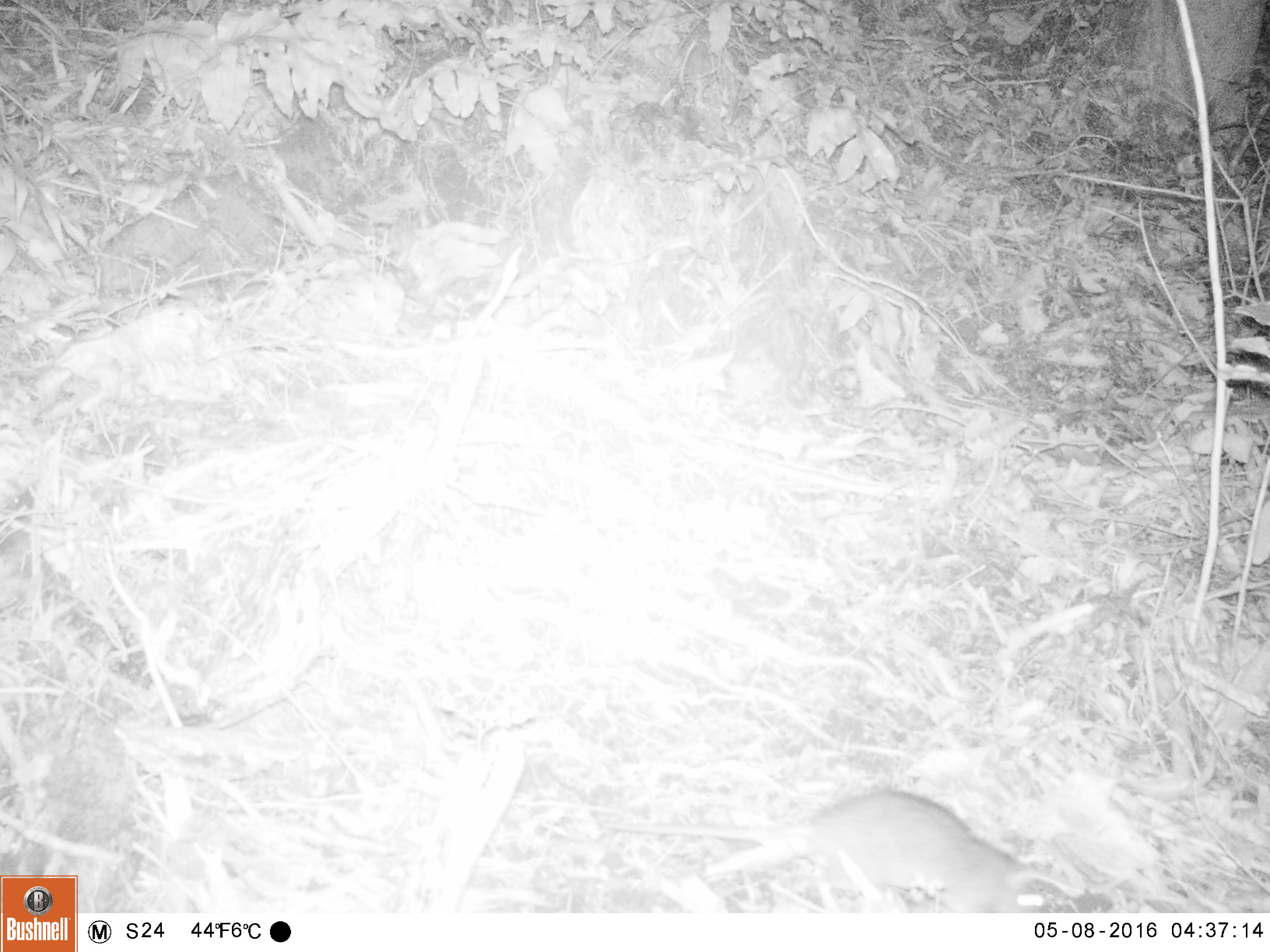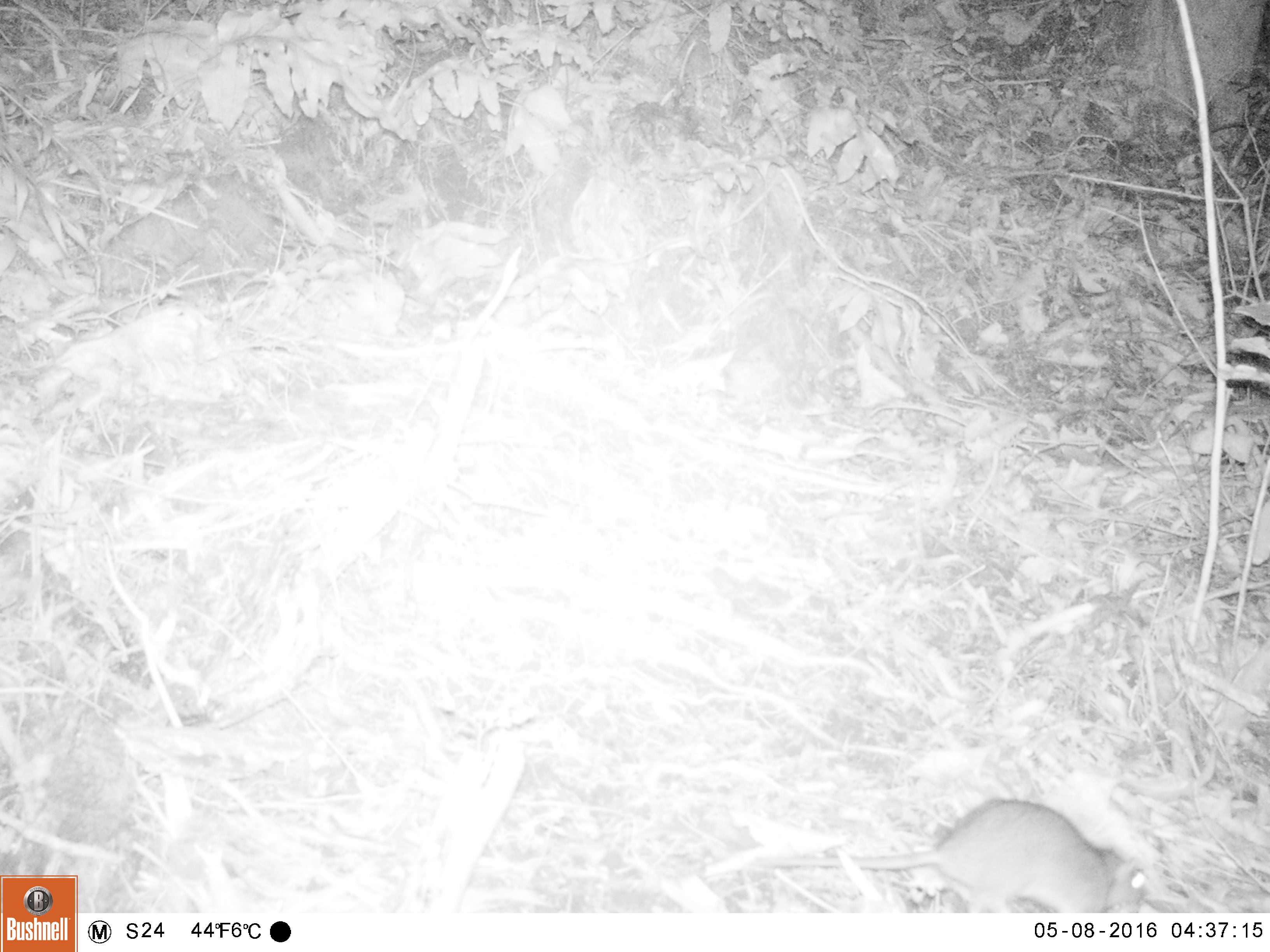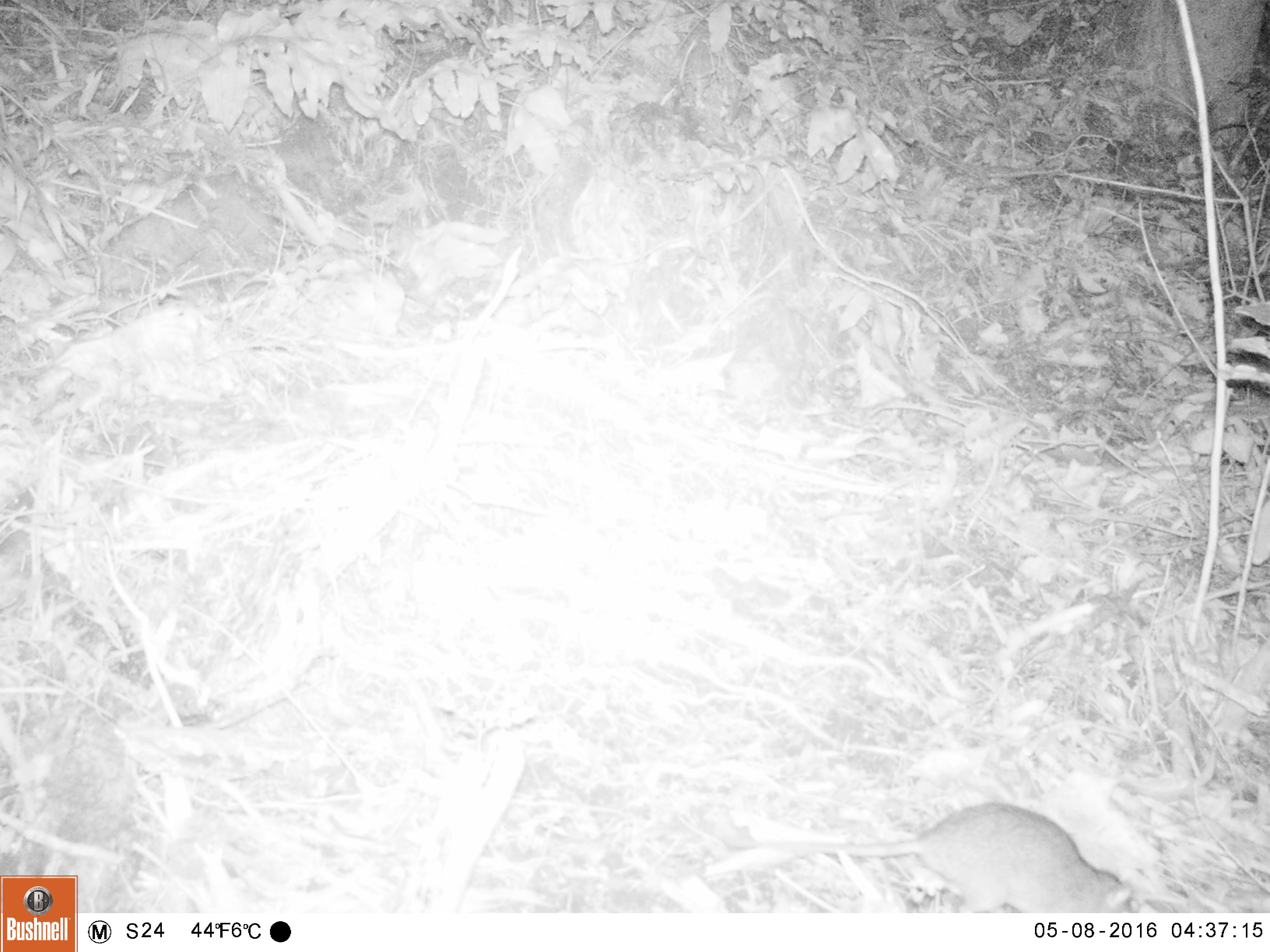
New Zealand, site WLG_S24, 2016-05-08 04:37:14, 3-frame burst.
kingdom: Animalia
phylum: Chordata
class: Mammalia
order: Rodentia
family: Muridae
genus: Rattus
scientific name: Rattus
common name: rat